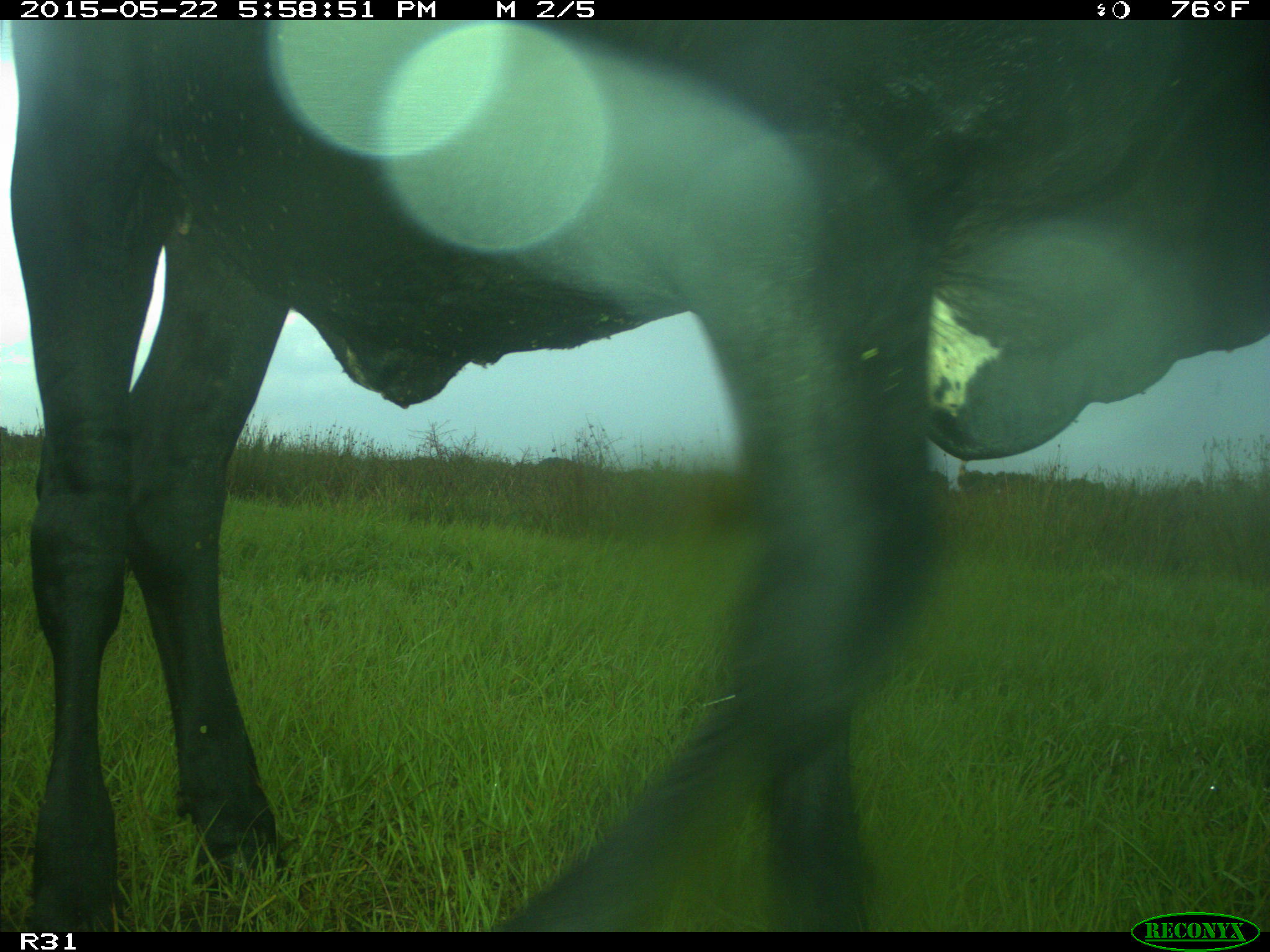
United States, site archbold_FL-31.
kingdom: Animalia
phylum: Chordata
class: Mammalia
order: Artiodactyla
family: Bovidae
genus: Bos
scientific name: Bos taurus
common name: domestic cow